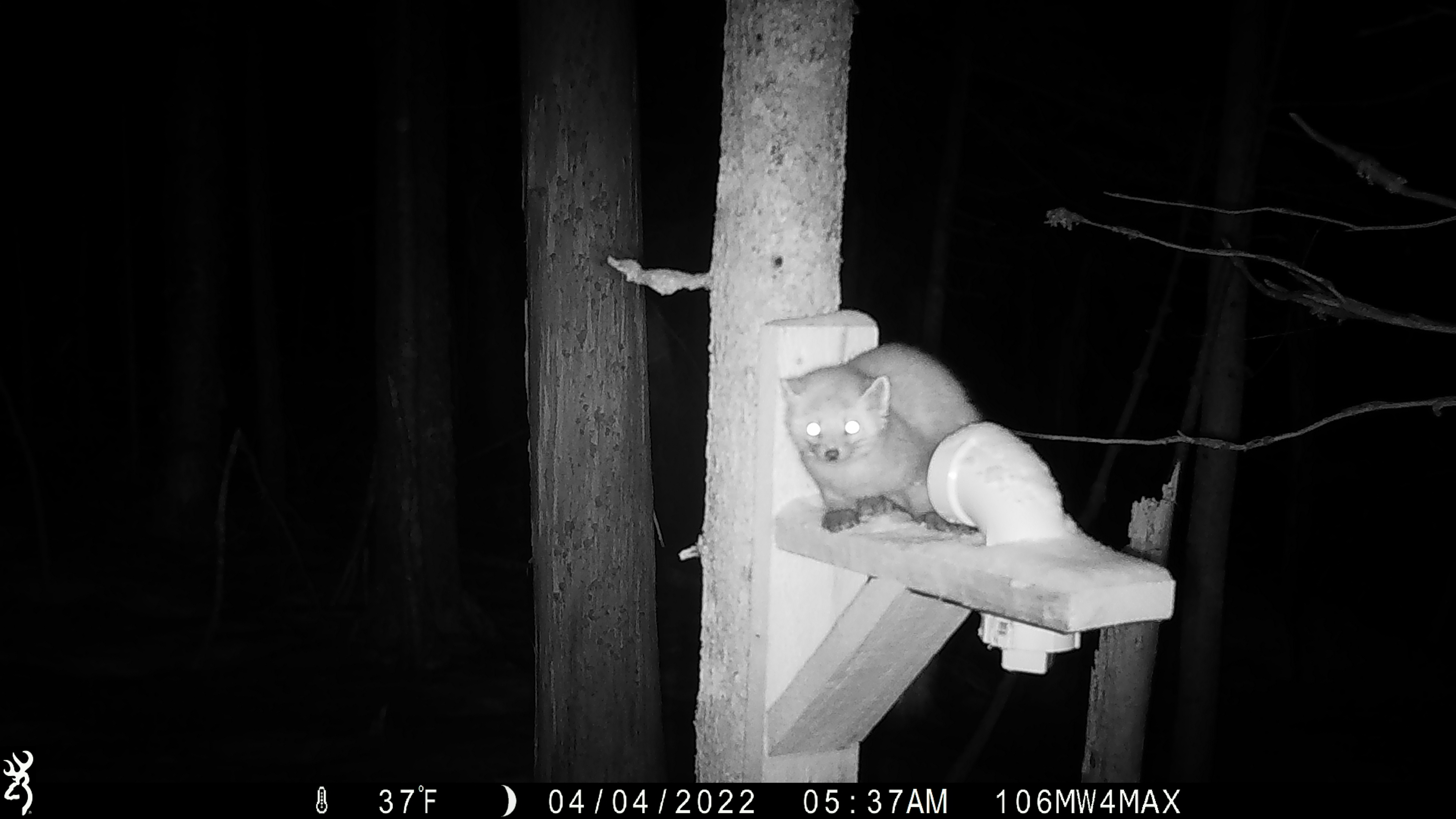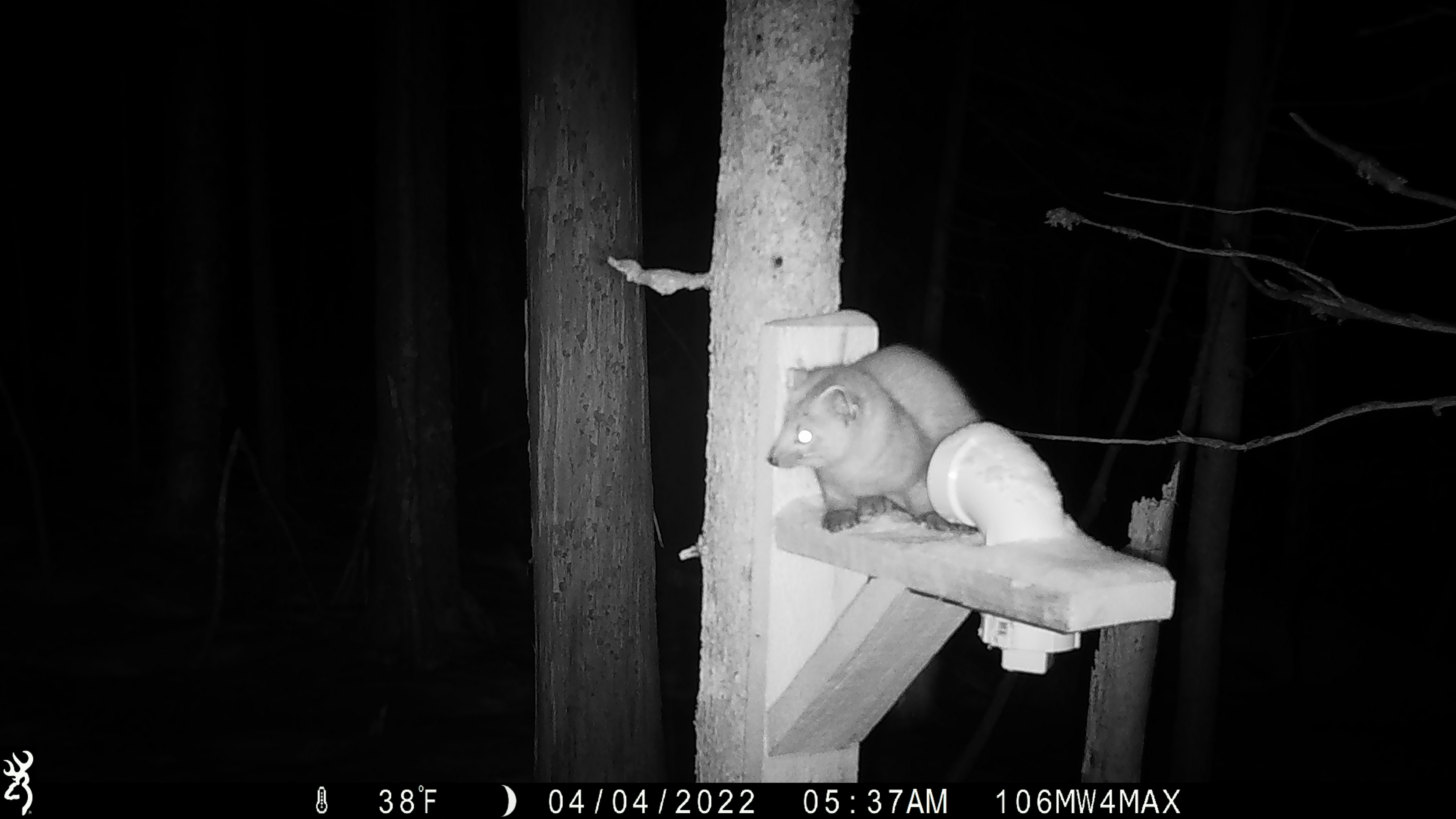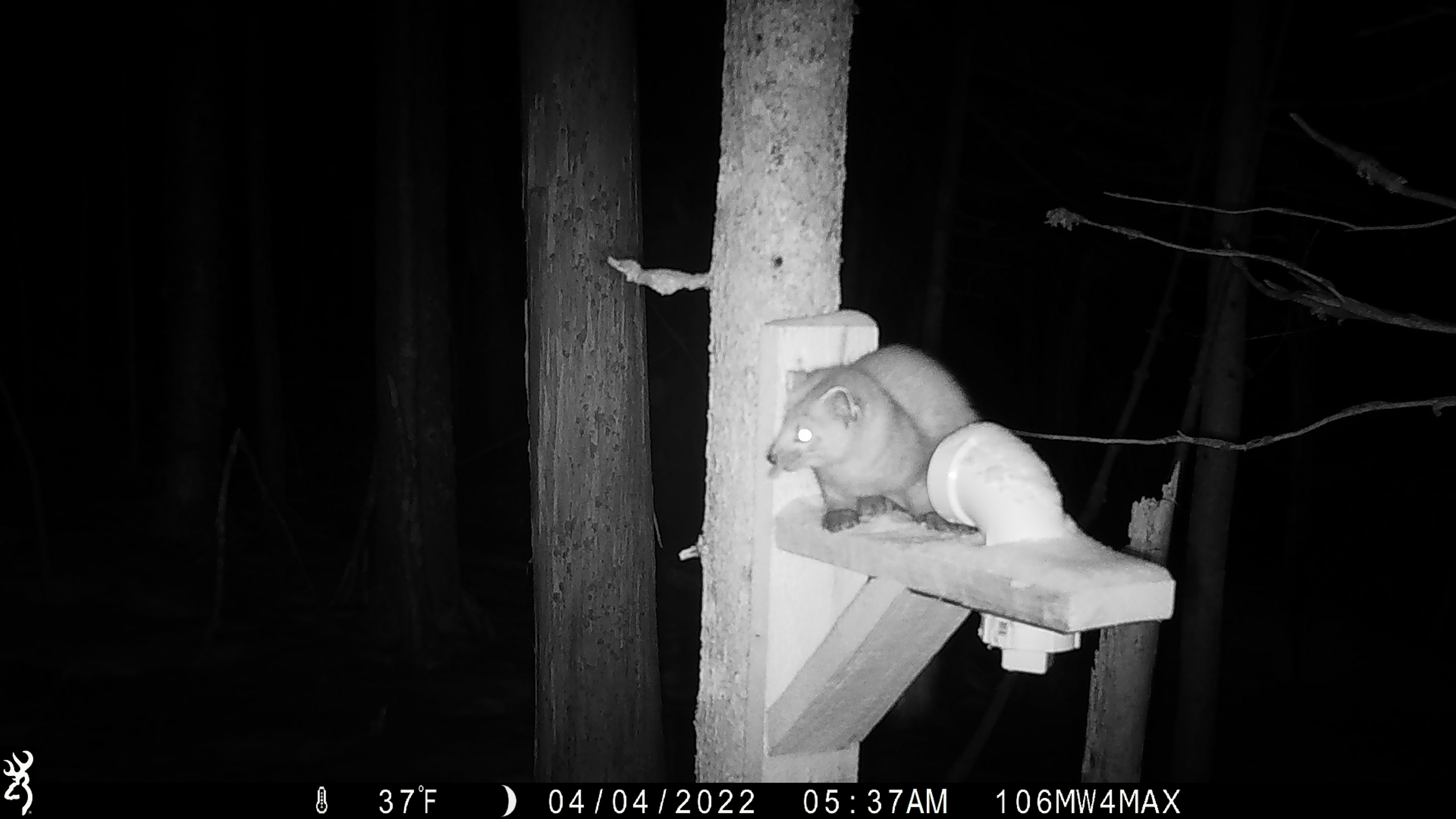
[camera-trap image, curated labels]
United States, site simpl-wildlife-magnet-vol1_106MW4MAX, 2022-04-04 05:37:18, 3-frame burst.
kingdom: Animalia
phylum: Chordata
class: Mammalia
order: Carnivora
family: Mustelidae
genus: Martes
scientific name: Martes americana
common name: american marten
American marten (Martes americana).